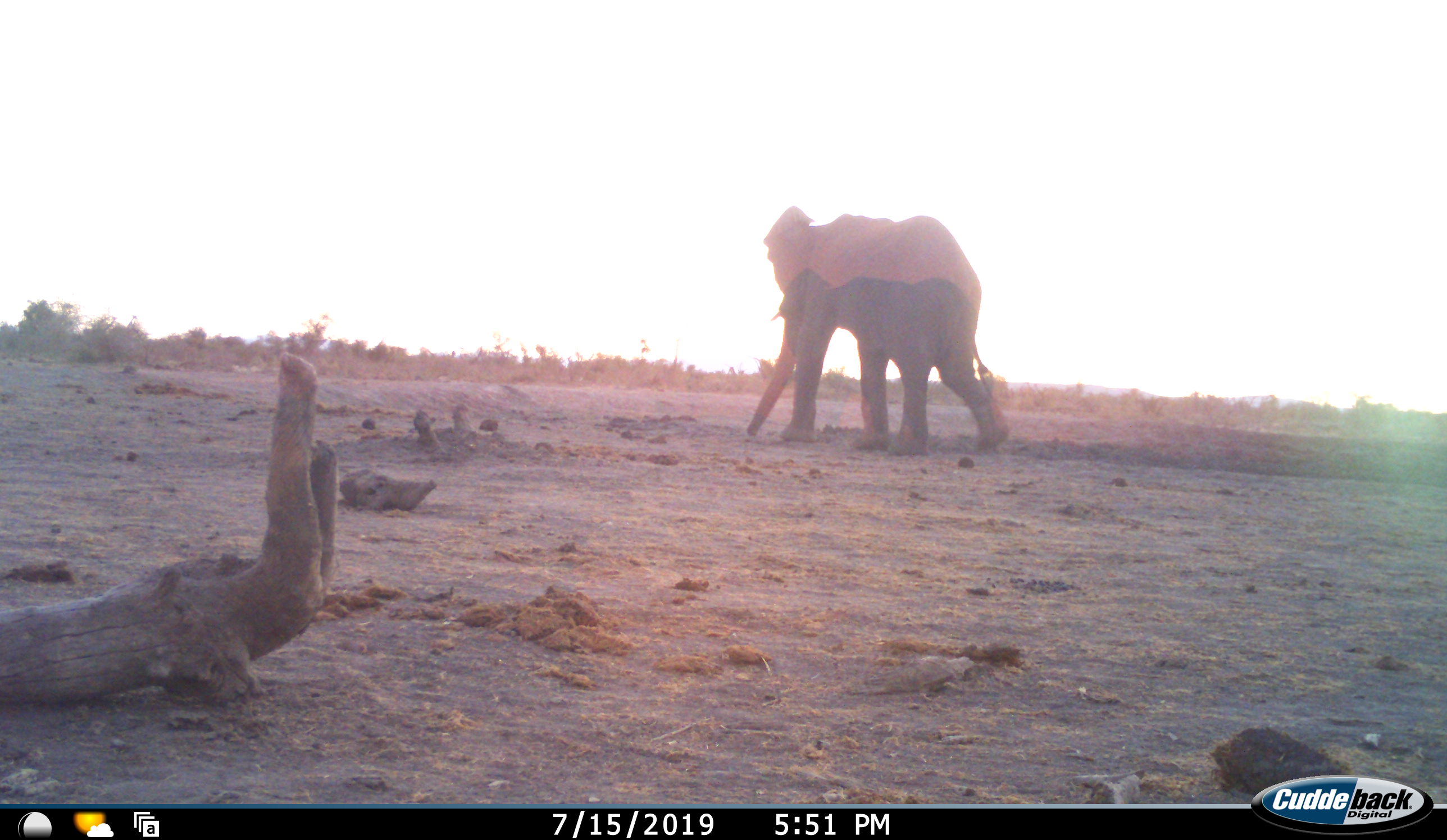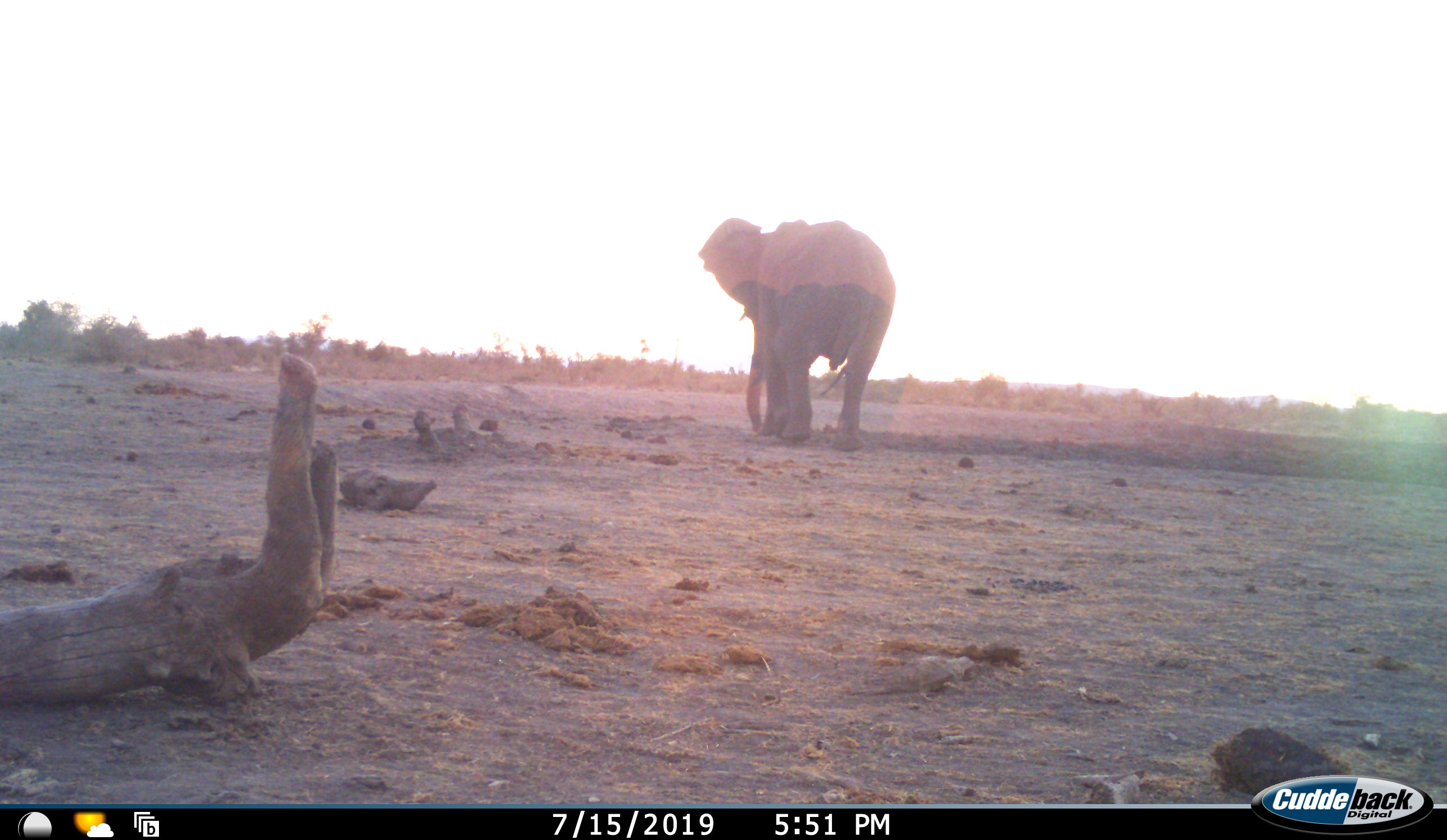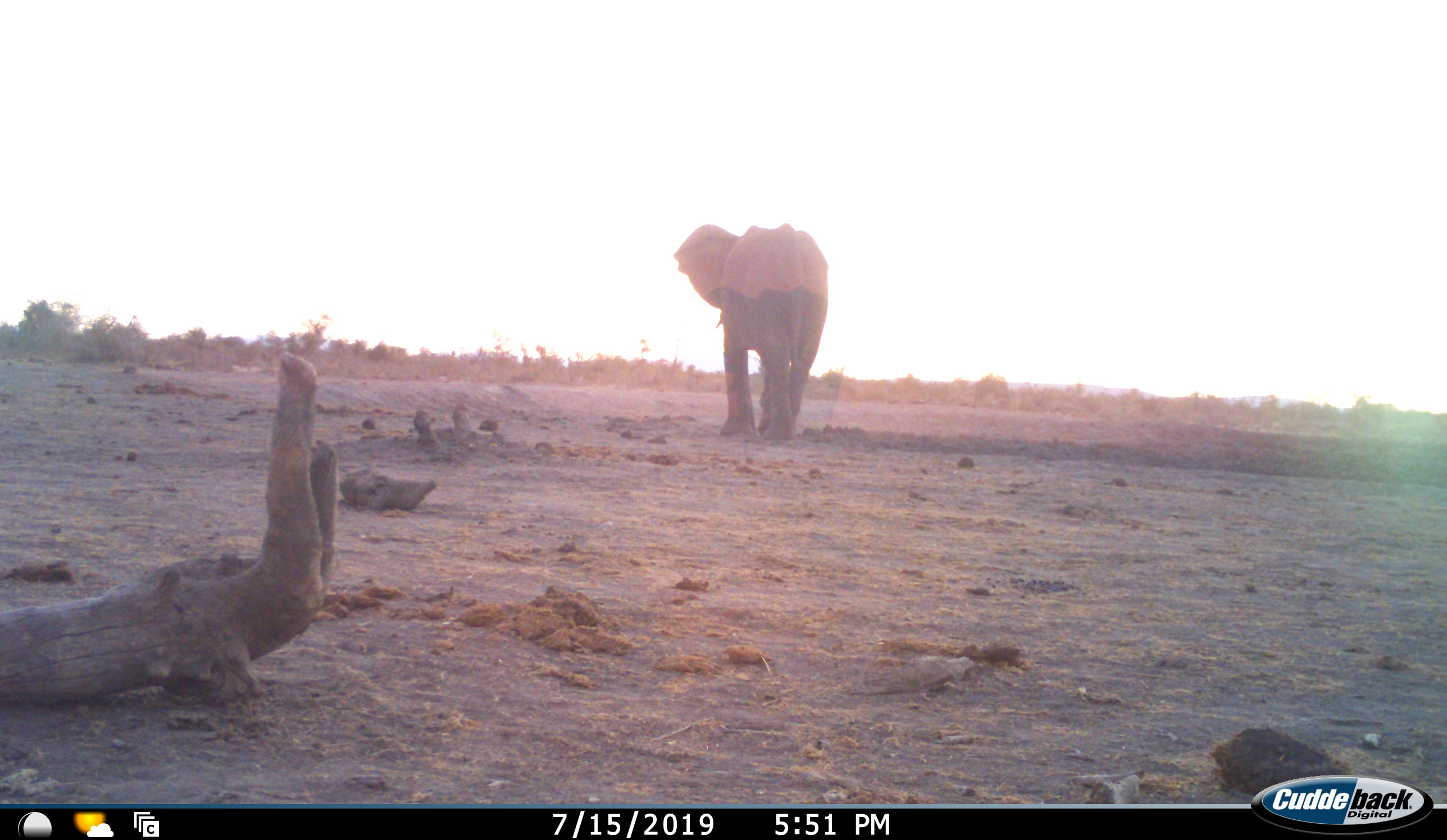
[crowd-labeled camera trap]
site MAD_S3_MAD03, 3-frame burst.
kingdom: Animalia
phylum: Chordata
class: Mammalia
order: Proboscidea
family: Elephantidae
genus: Loxodonta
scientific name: Loxodonta africana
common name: african bush elephant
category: elephant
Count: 1.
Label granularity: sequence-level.